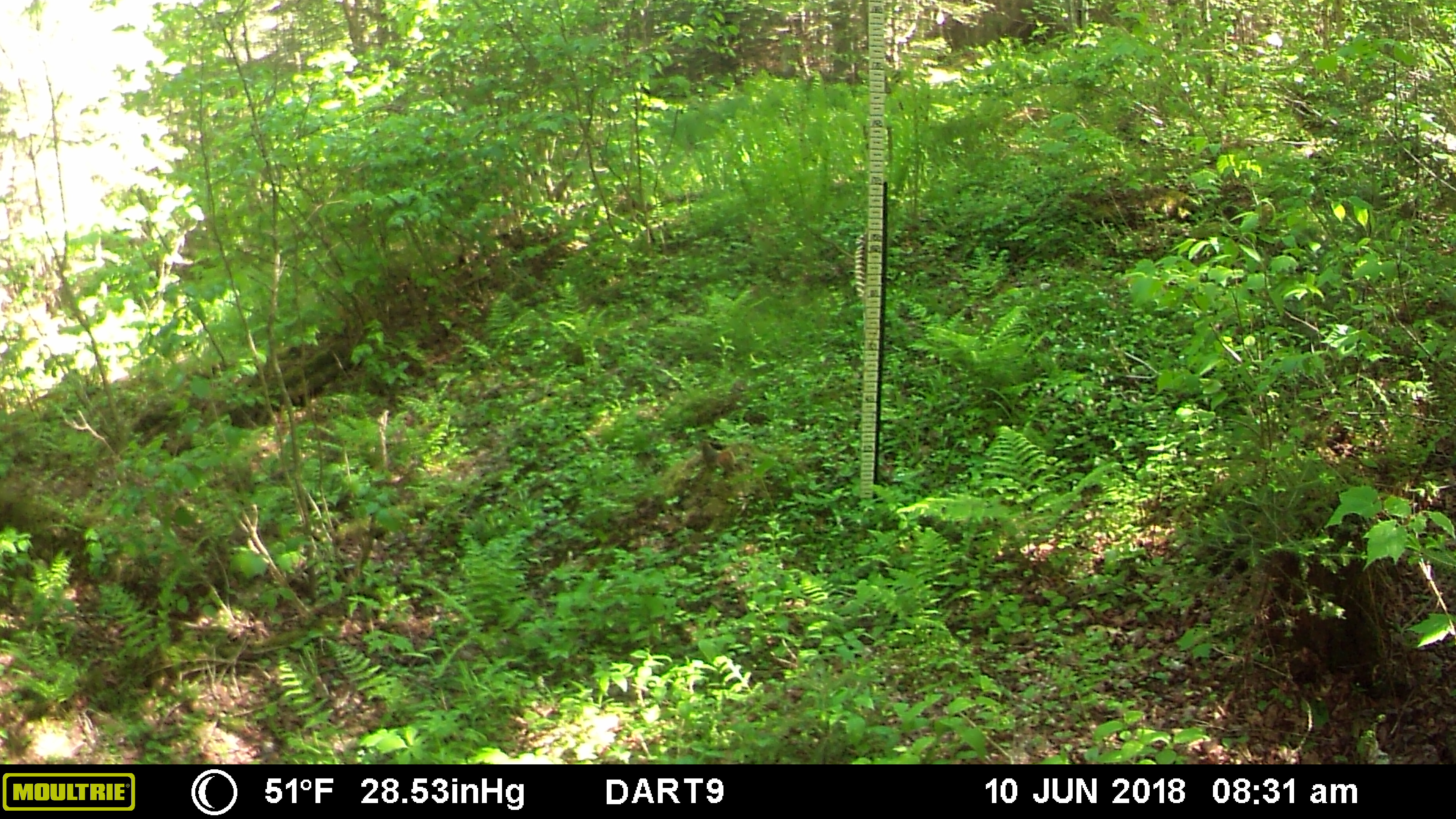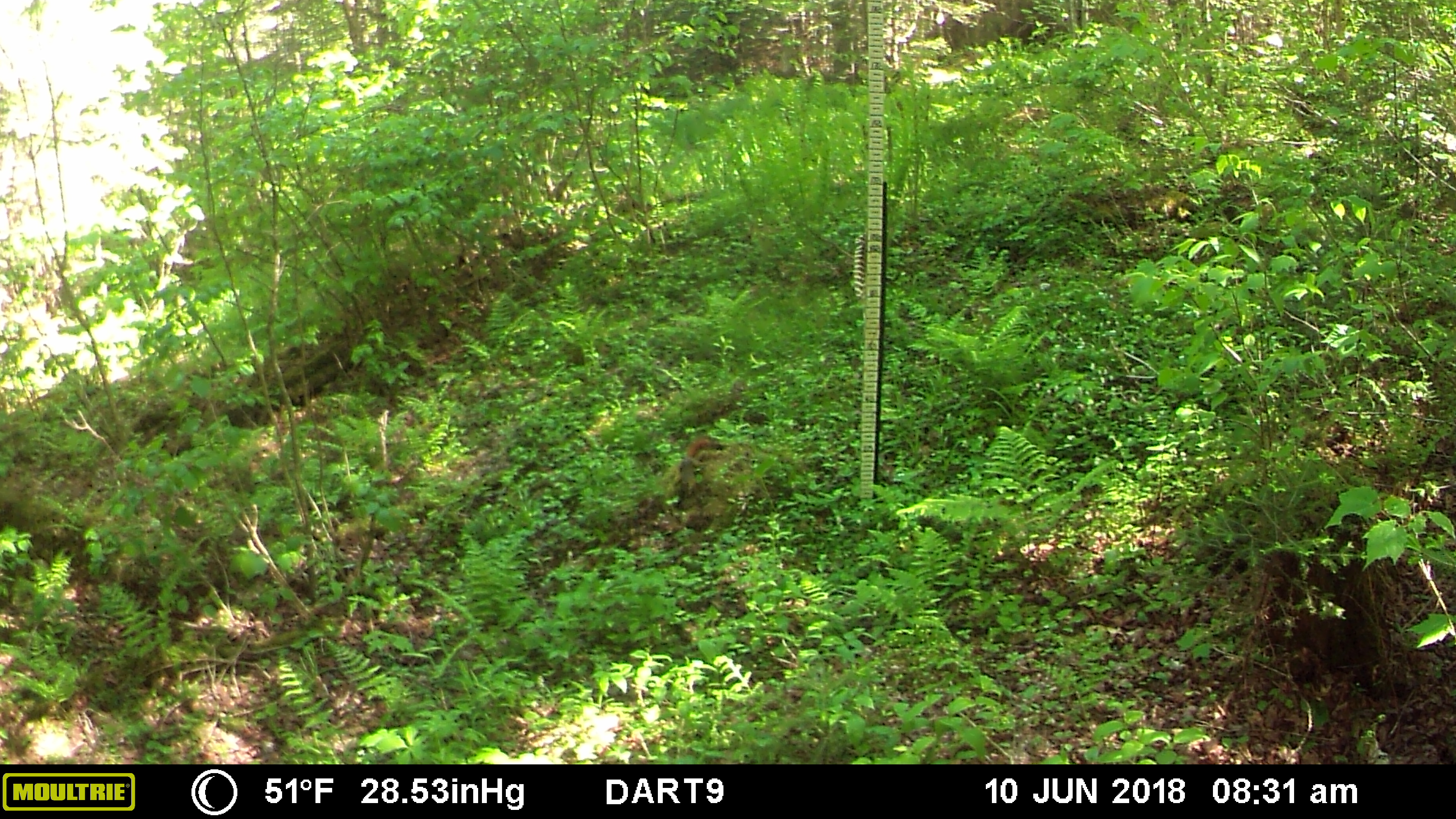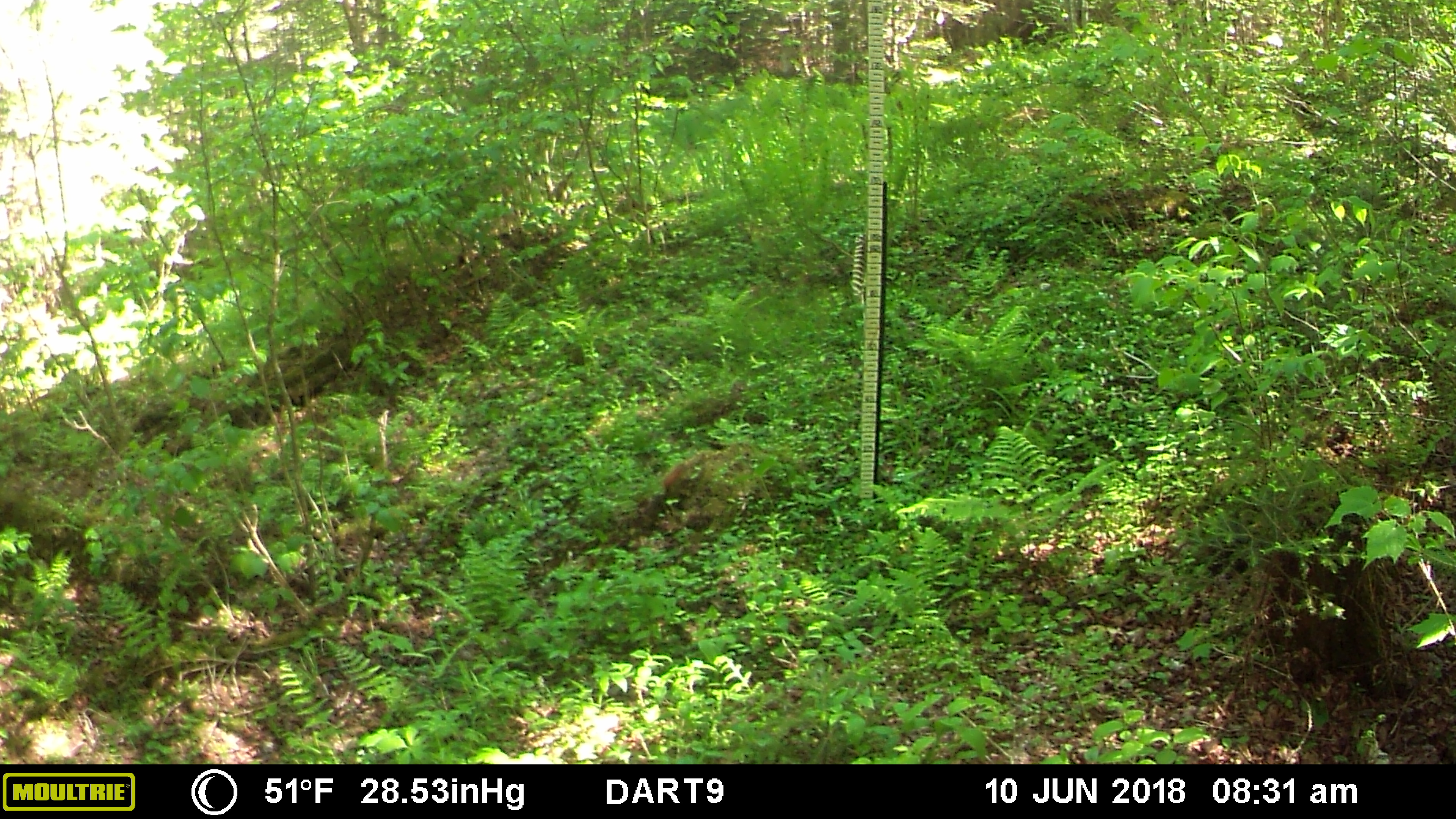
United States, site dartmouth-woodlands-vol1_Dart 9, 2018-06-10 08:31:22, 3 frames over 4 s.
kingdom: Animalia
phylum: Chordata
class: Mammalia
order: Rodentia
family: Sciuridae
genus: Tamiasciurus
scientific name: Tamiasciurus hudsonicus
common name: red squirrel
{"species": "red squirrel (Tamiasciurus hudsonicus)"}